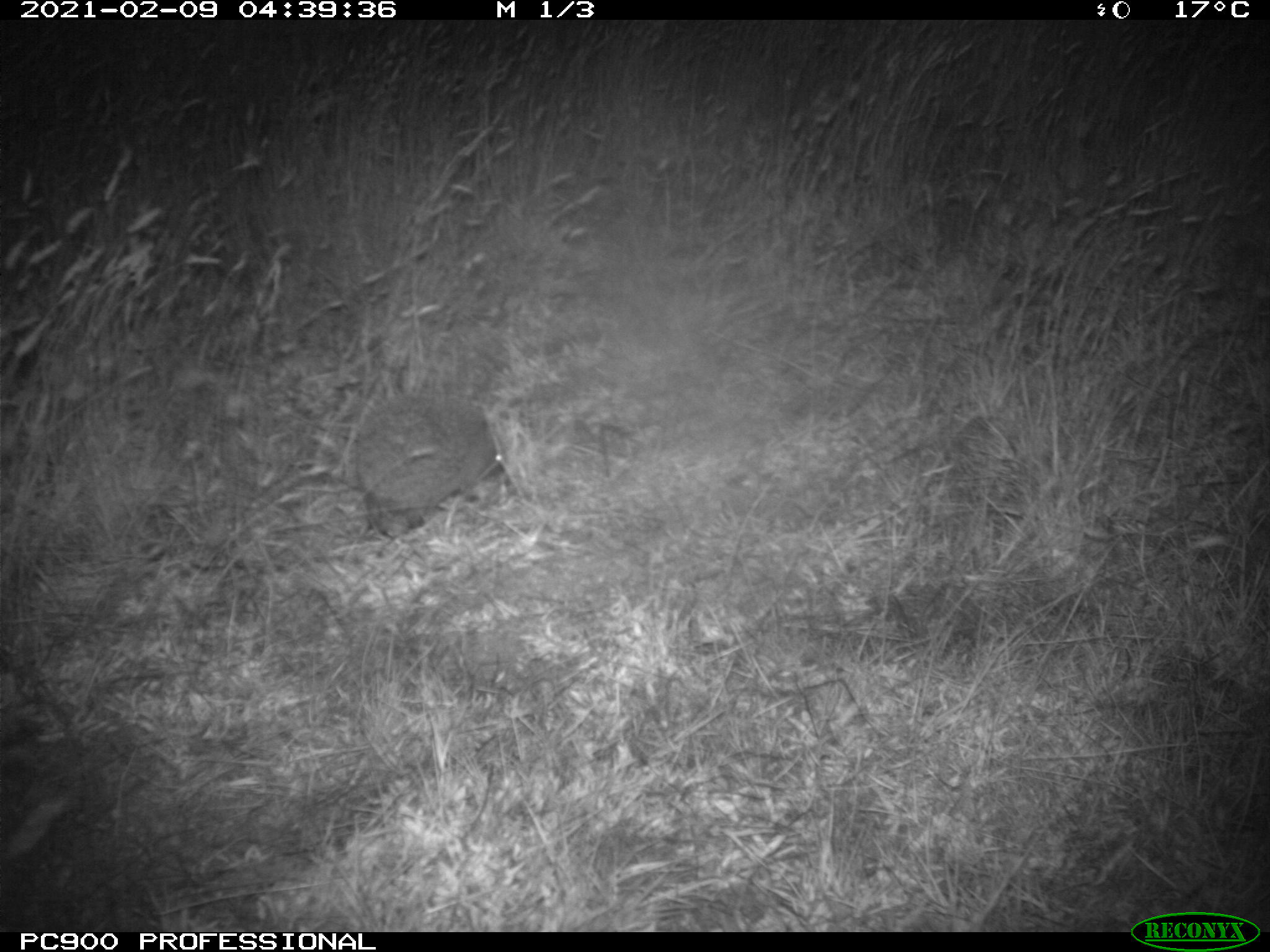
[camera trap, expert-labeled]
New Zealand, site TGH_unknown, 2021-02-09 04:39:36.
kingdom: Animalia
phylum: Chordata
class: Mammalia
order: Eulipotyphla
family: Erinaceidae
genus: Erinaceus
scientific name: Erinaceus europaeus europaeus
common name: european hedgehog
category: hedgehog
Hedgehog (european hedgehog) (Erinaceus europaeus europaeus).